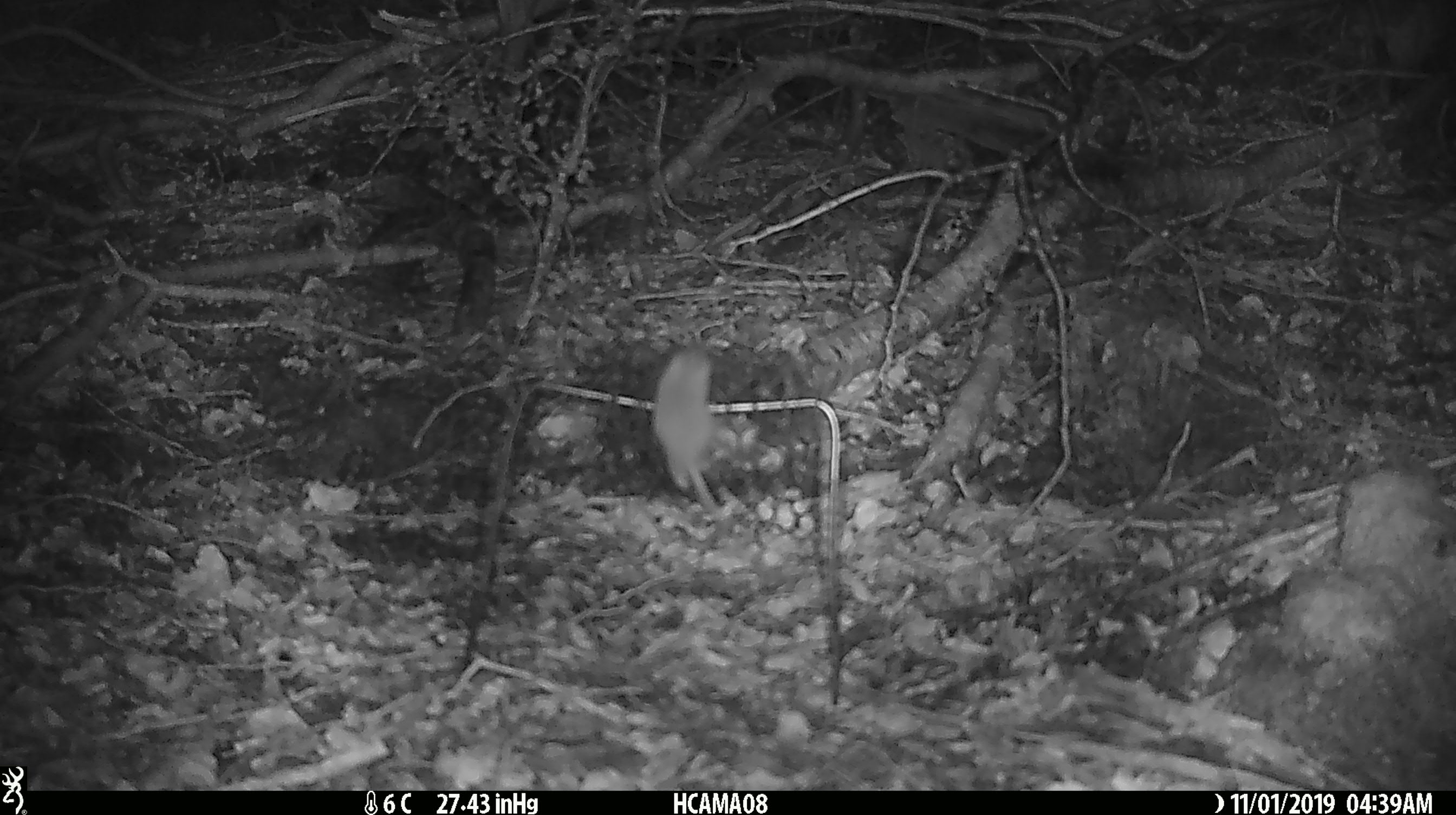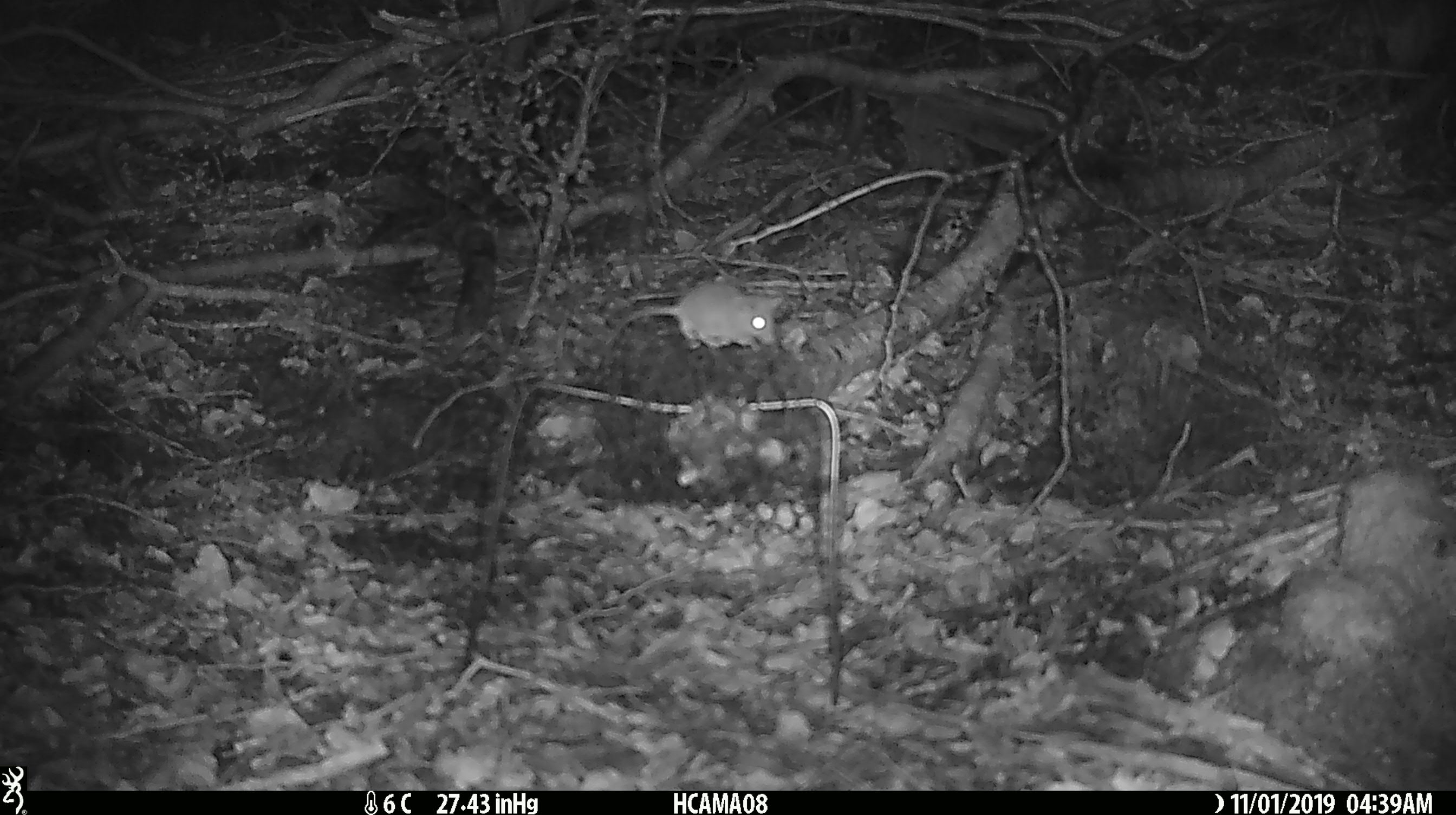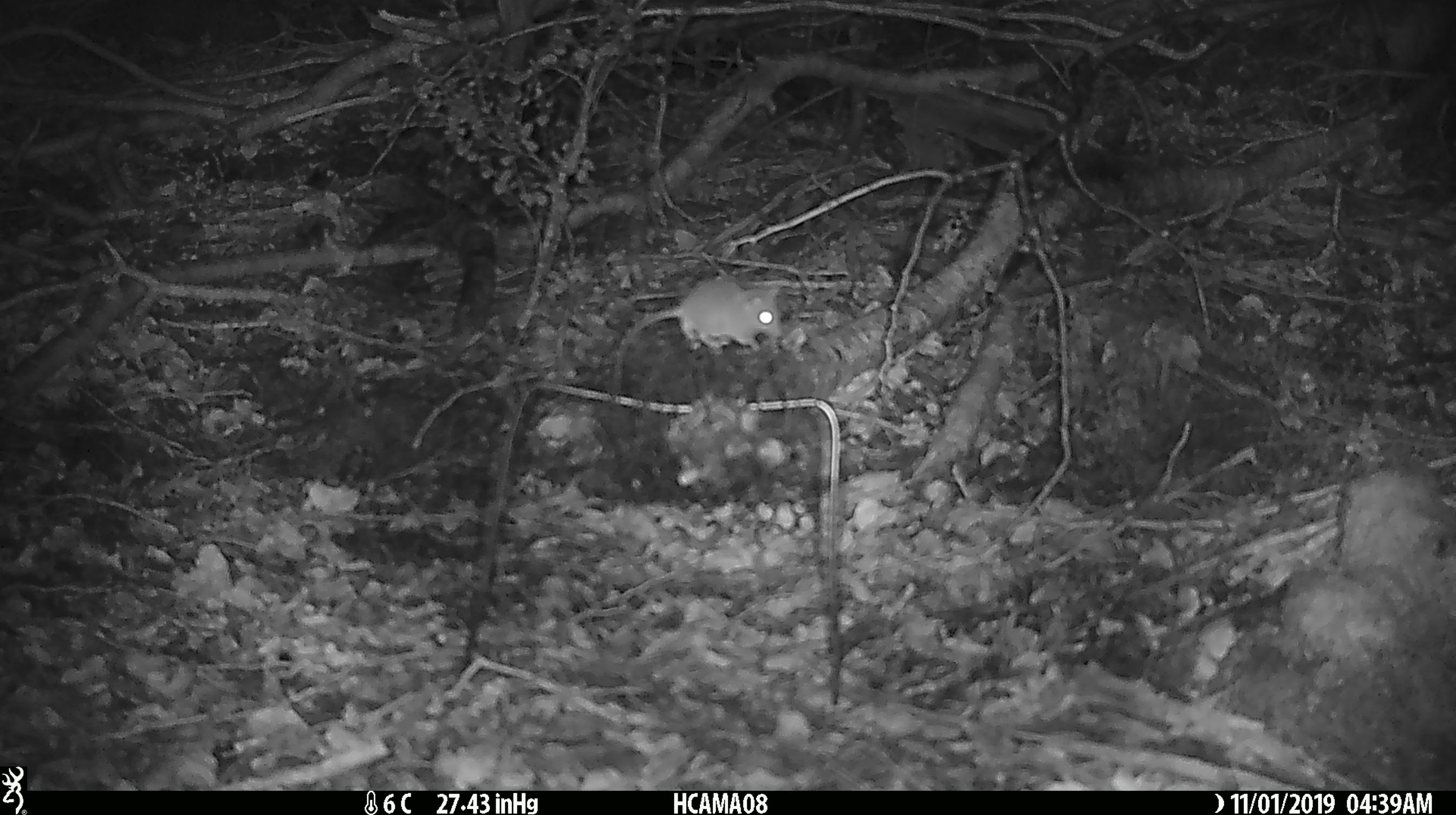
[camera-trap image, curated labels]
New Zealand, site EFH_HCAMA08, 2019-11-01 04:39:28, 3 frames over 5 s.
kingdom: Animalia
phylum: Chordata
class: Mammalia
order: Rodentia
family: Muridae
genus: Mus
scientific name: Mus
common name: mouse